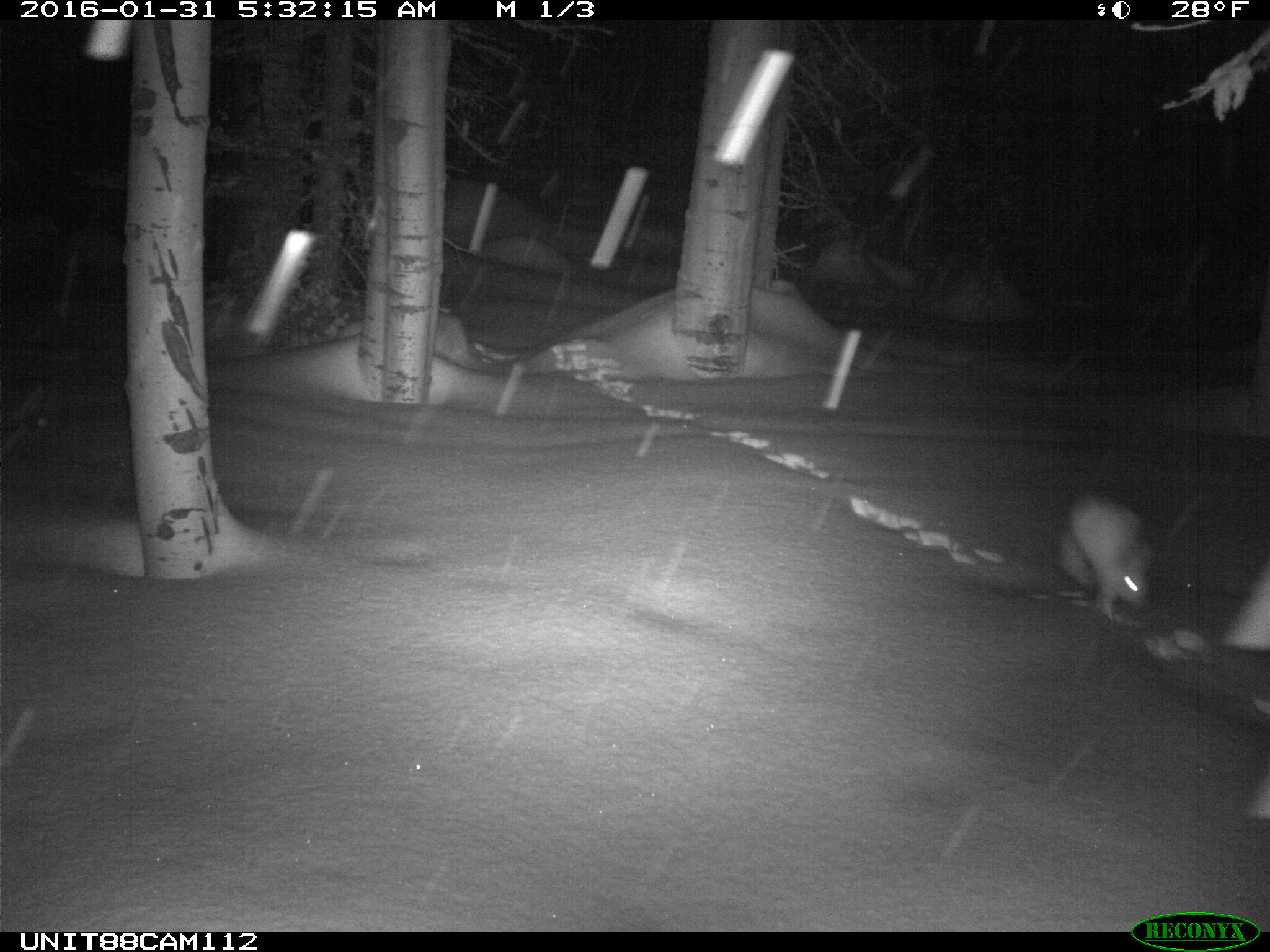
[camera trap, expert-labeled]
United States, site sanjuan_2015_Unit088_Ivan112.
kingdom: Animalia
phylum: Chordata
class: Mammalia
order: Lagomorpha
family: Leporidae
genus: Lepus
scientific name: Lepus americanus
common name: snowshoe hare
Lepus americanus (snowshoe hare).